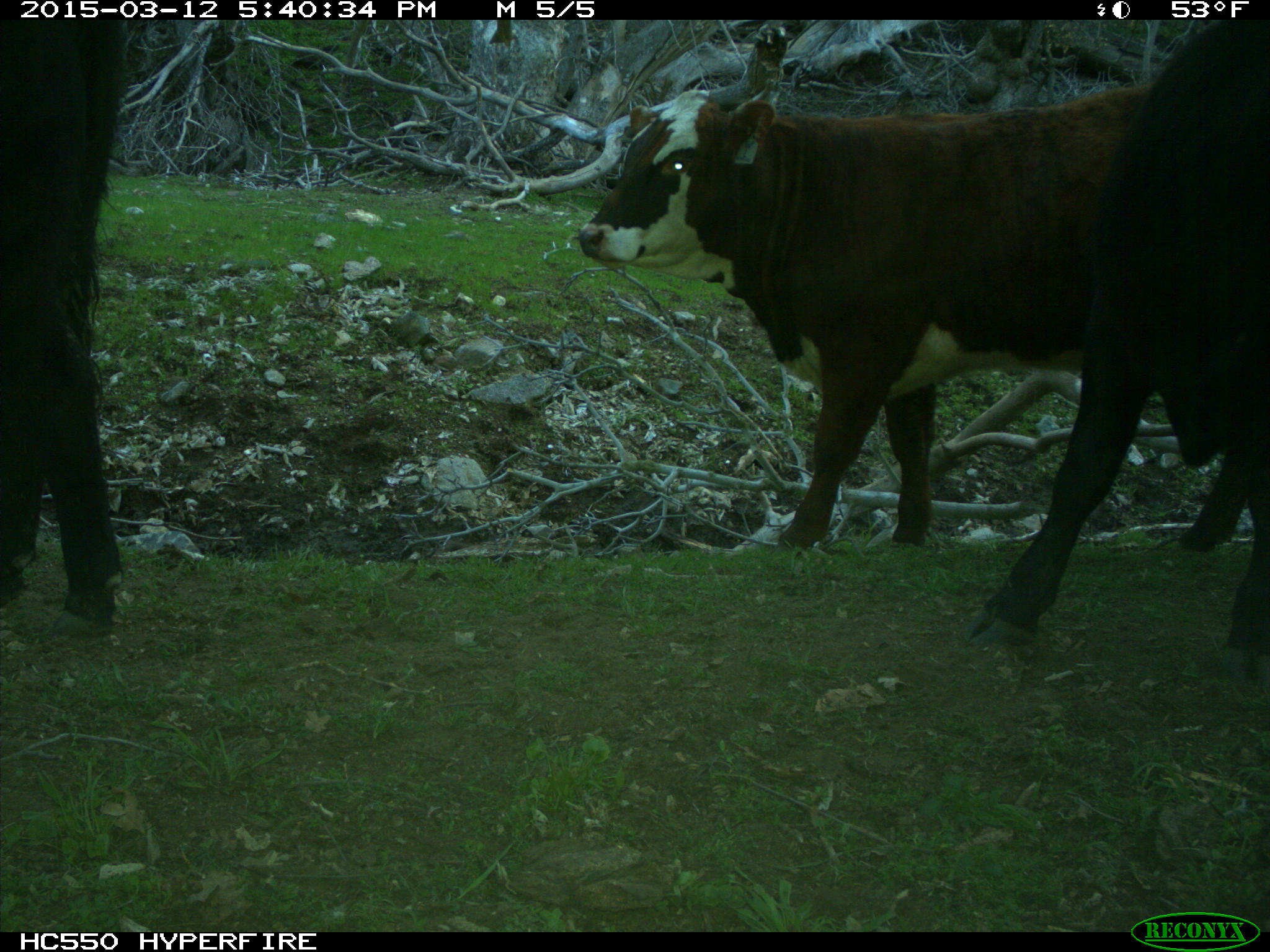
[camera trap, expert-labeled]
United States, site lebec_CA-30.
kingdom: Animalia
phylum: Chordata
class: Mammalia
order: Artiodactyla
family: Bovidae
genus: Bos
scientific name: Bos taurus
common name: domestic cow